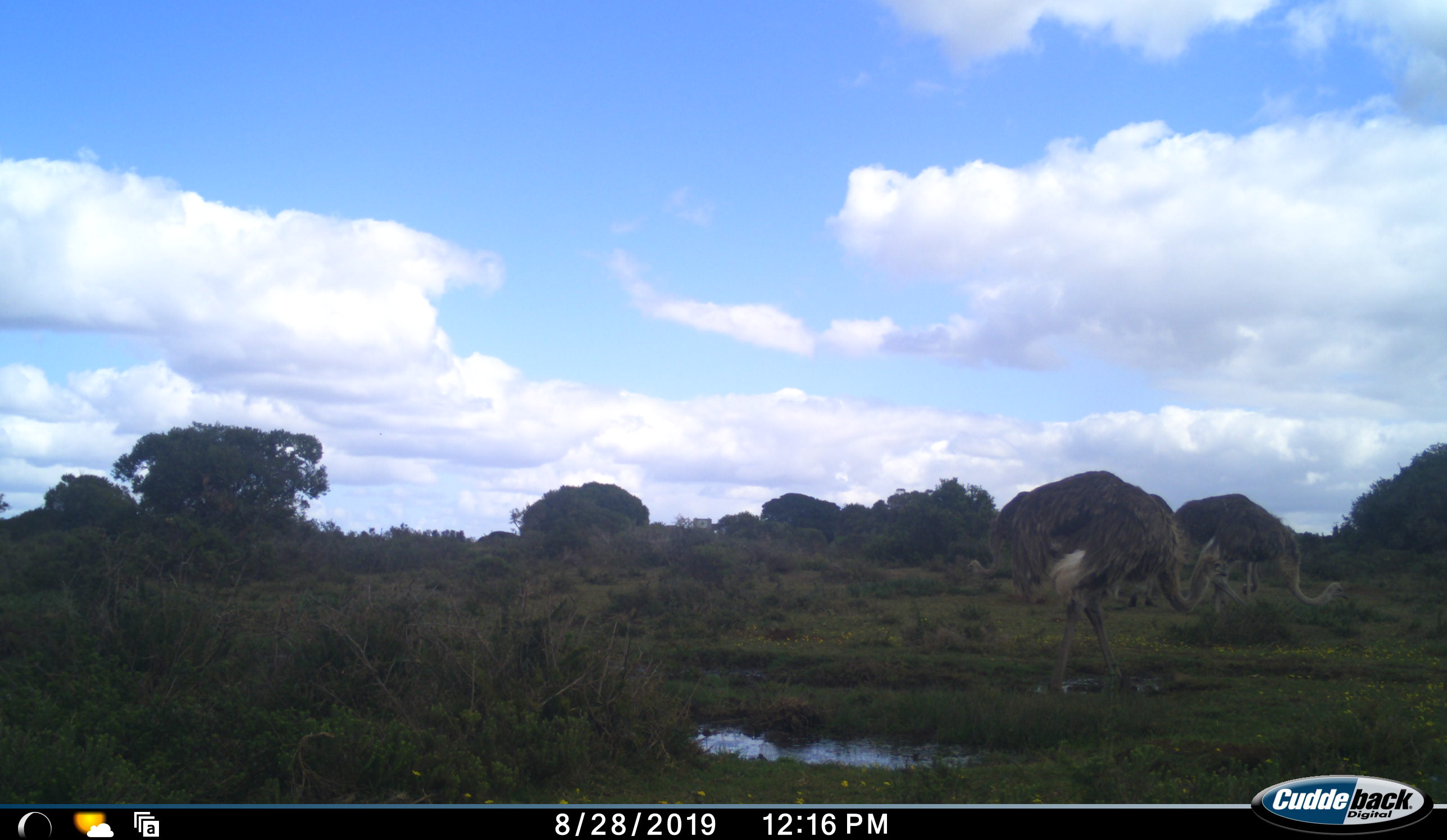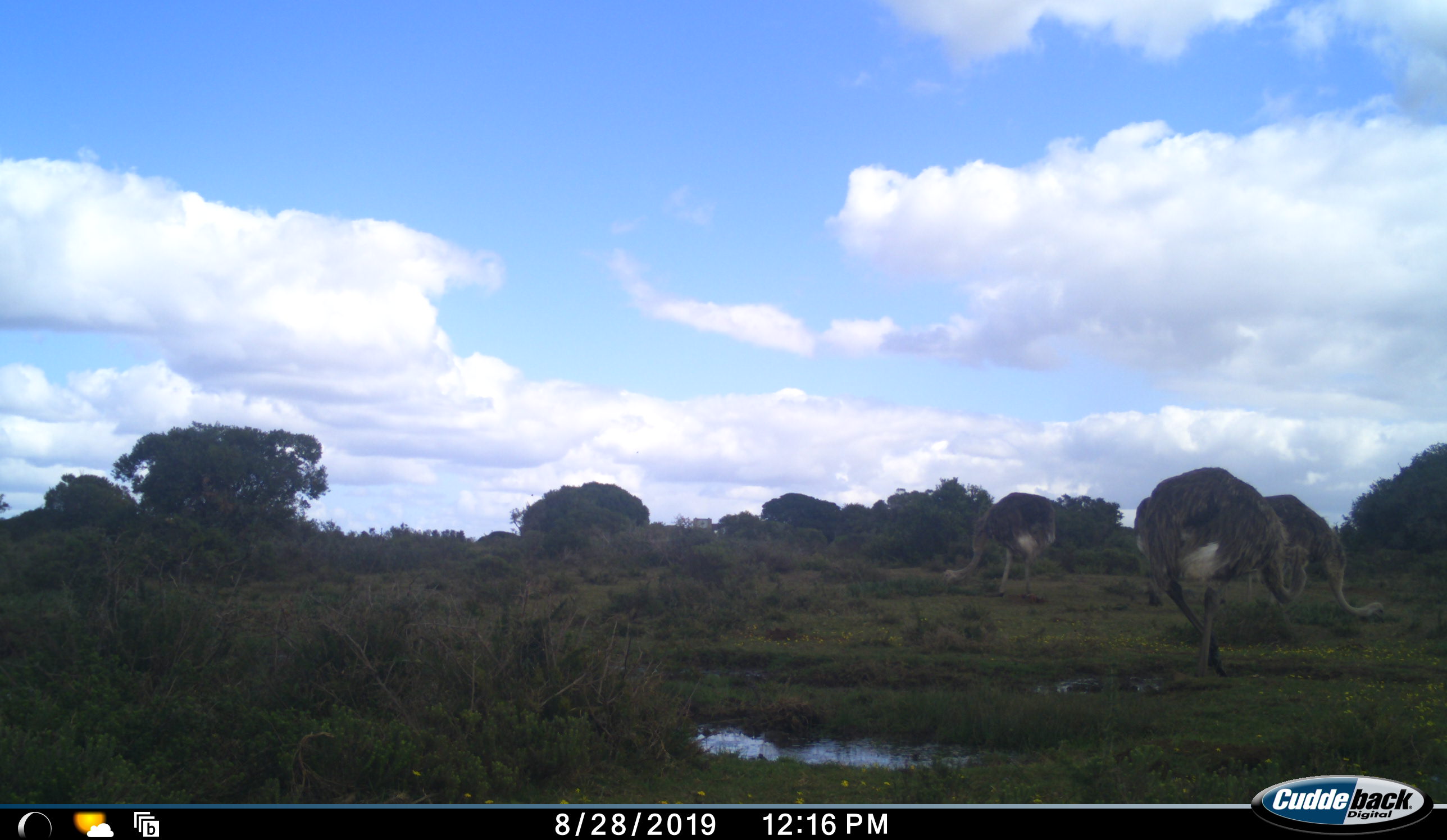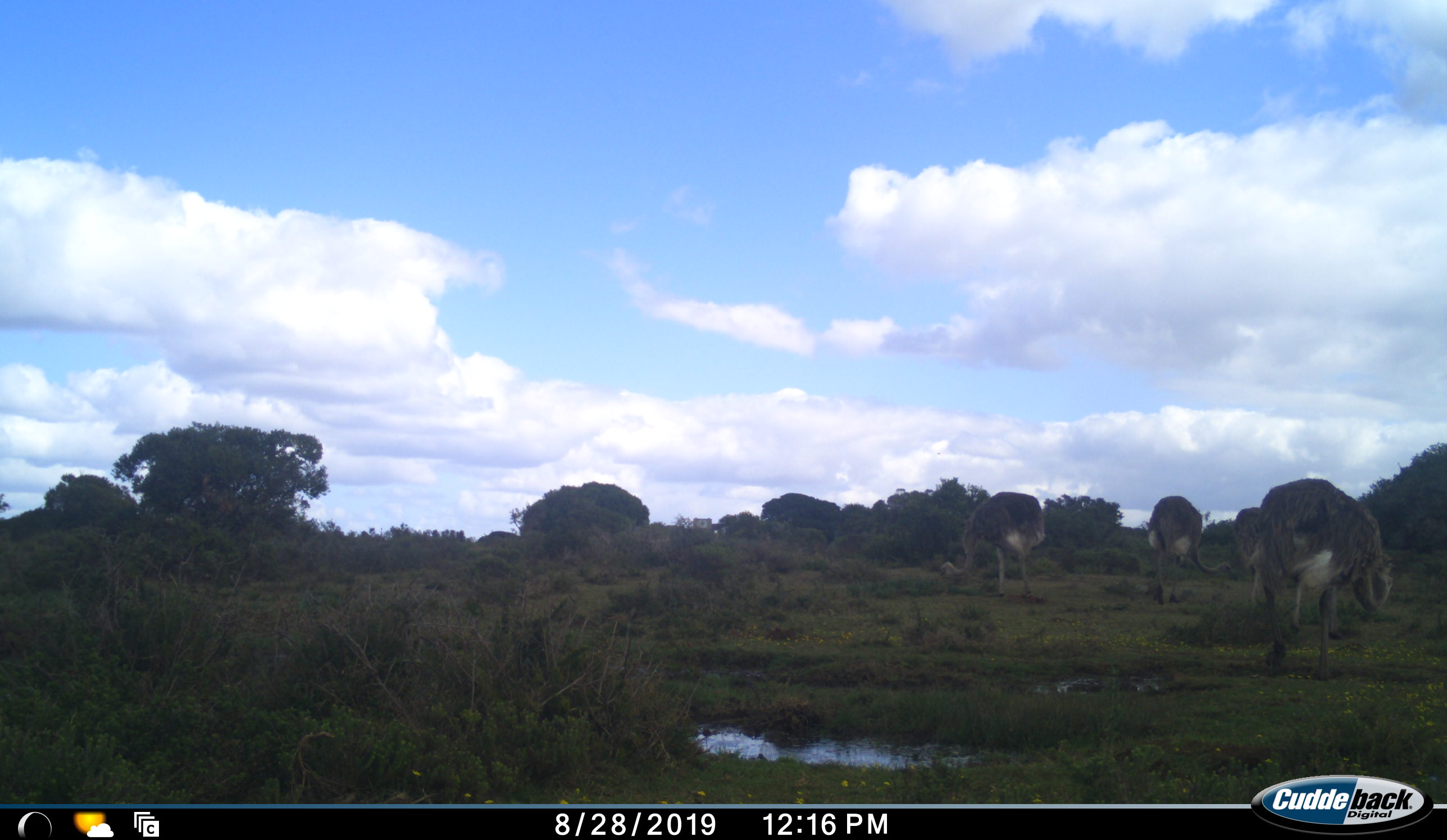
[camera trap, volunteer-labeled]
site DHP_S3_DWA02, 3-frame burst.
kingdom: Animalia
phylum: Chordata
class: Aves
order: Struthioniformes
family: Struthionidae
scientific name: Struthionidae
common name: ostrich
Ostrich (Struthionidae), count 4. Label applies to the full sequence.